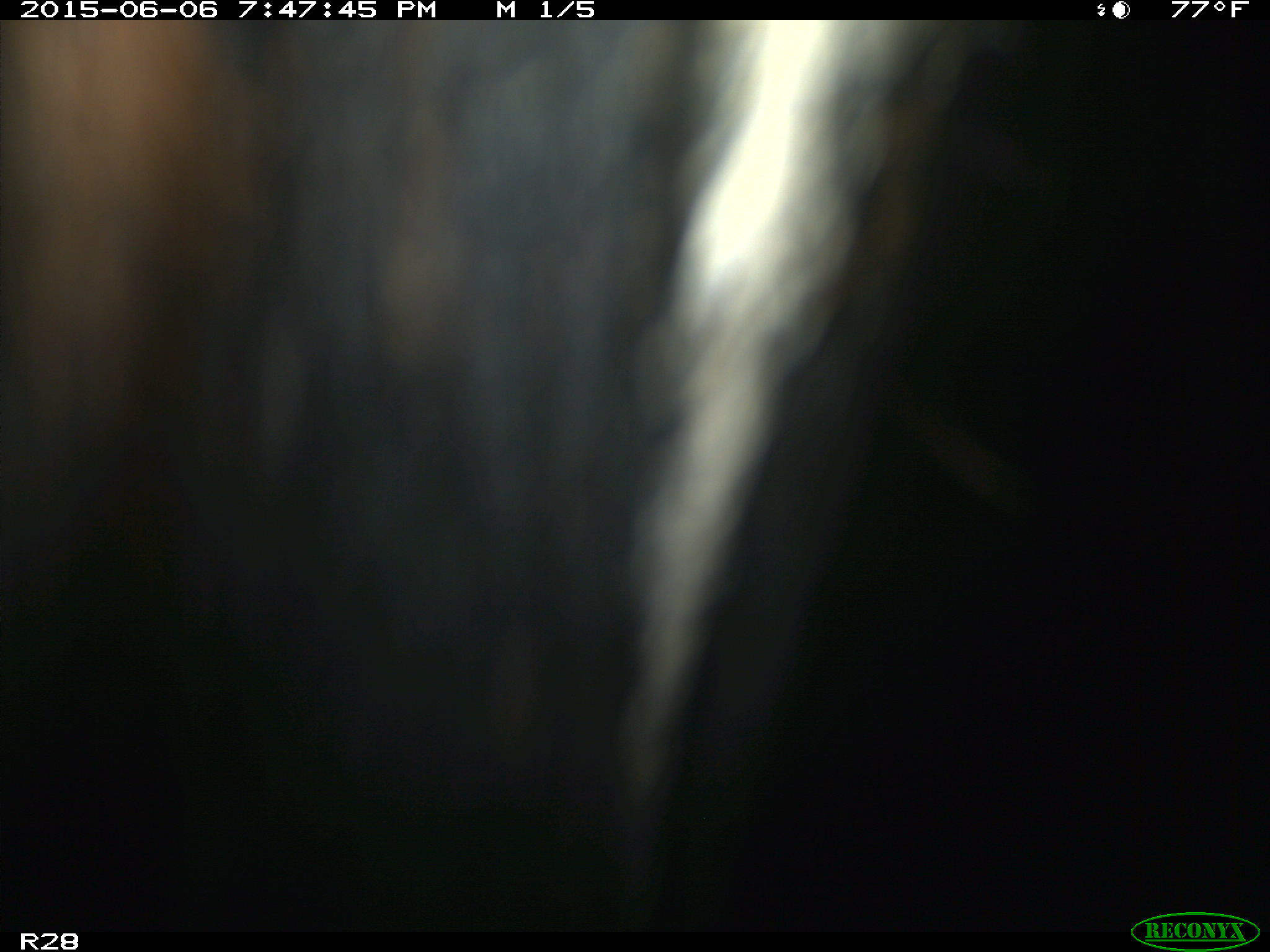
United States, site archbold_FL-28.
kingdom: Animalia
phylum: Chordata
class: Mammalia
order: Artiodactyla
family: Bovidae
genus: Bos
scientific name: Bos taurus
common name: domestic cow